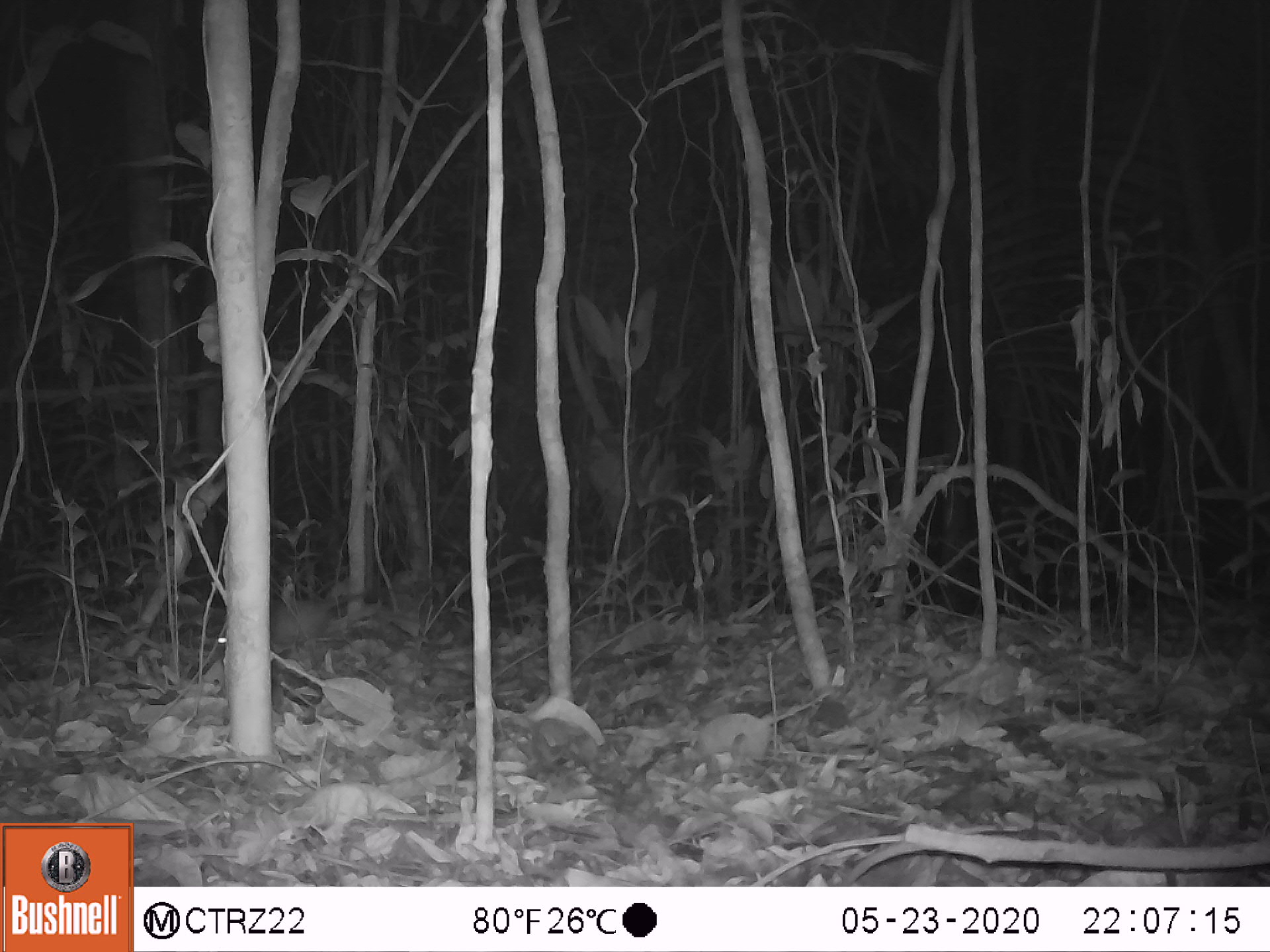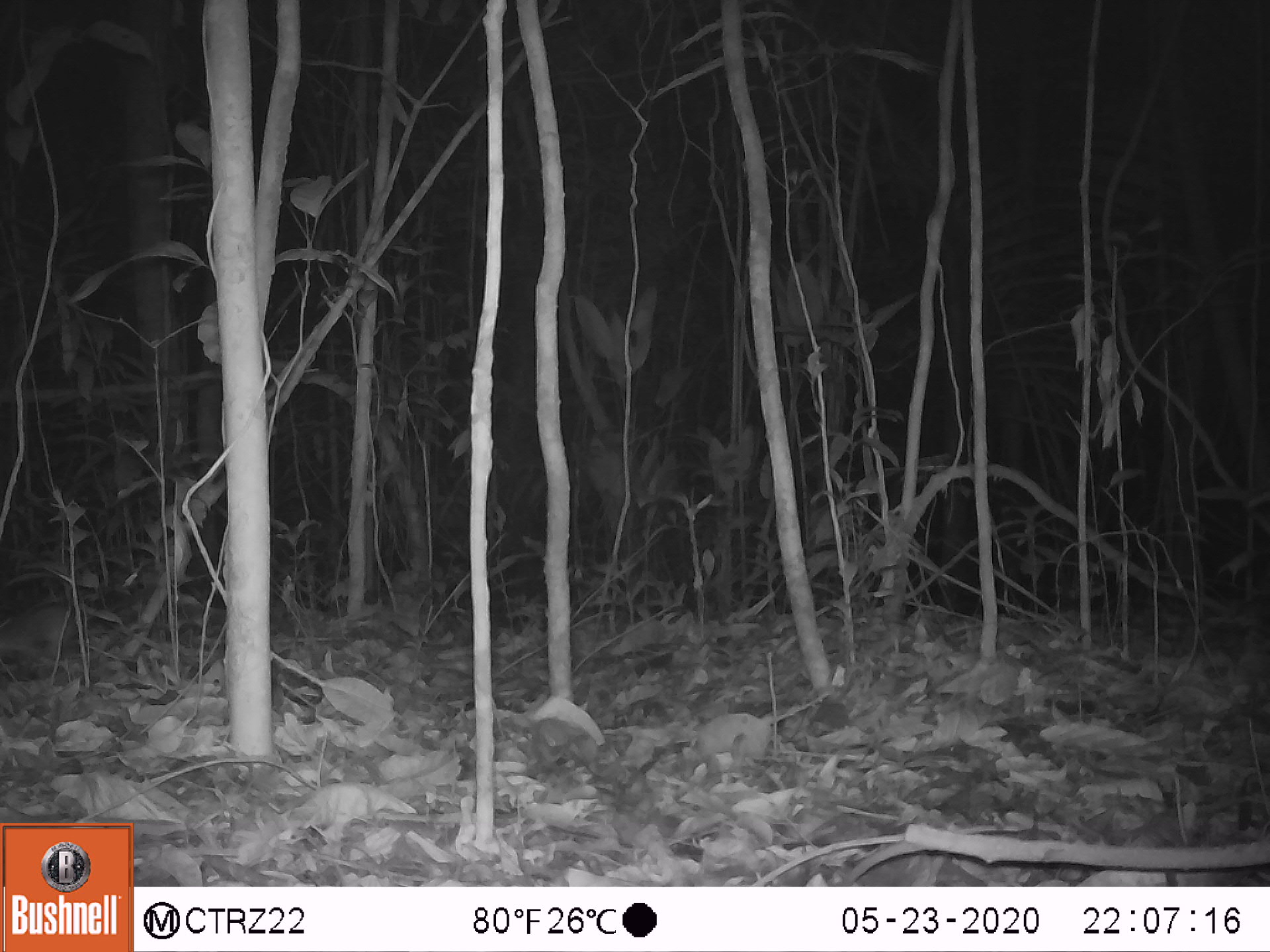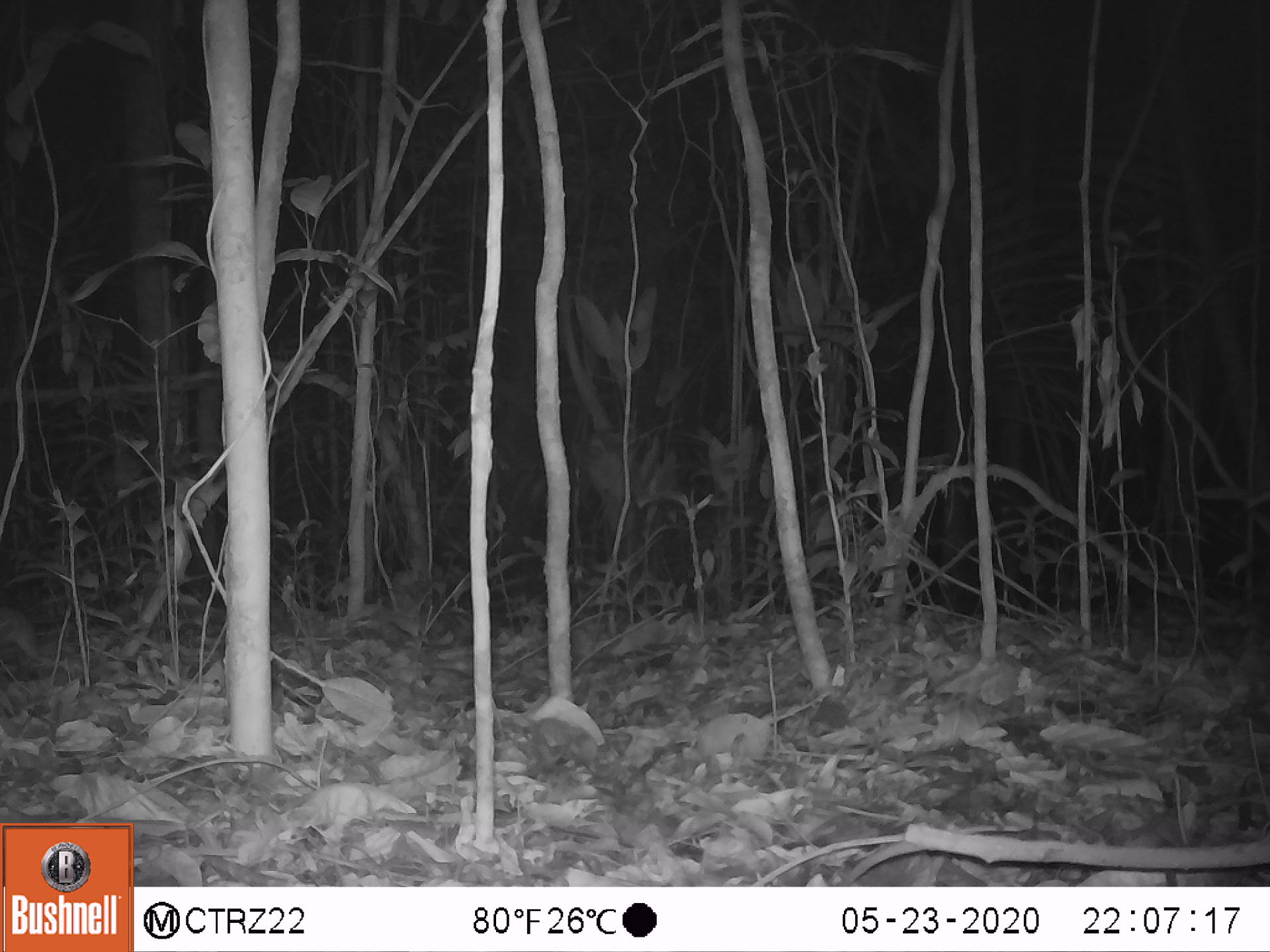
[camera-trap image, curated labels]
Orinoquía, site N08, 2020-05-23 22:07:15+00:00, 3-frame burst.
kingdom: Animalia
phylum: Chordata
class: Mammalia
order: Rodentia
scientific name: Rodentia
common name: rodent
Rodent (Rodentia).